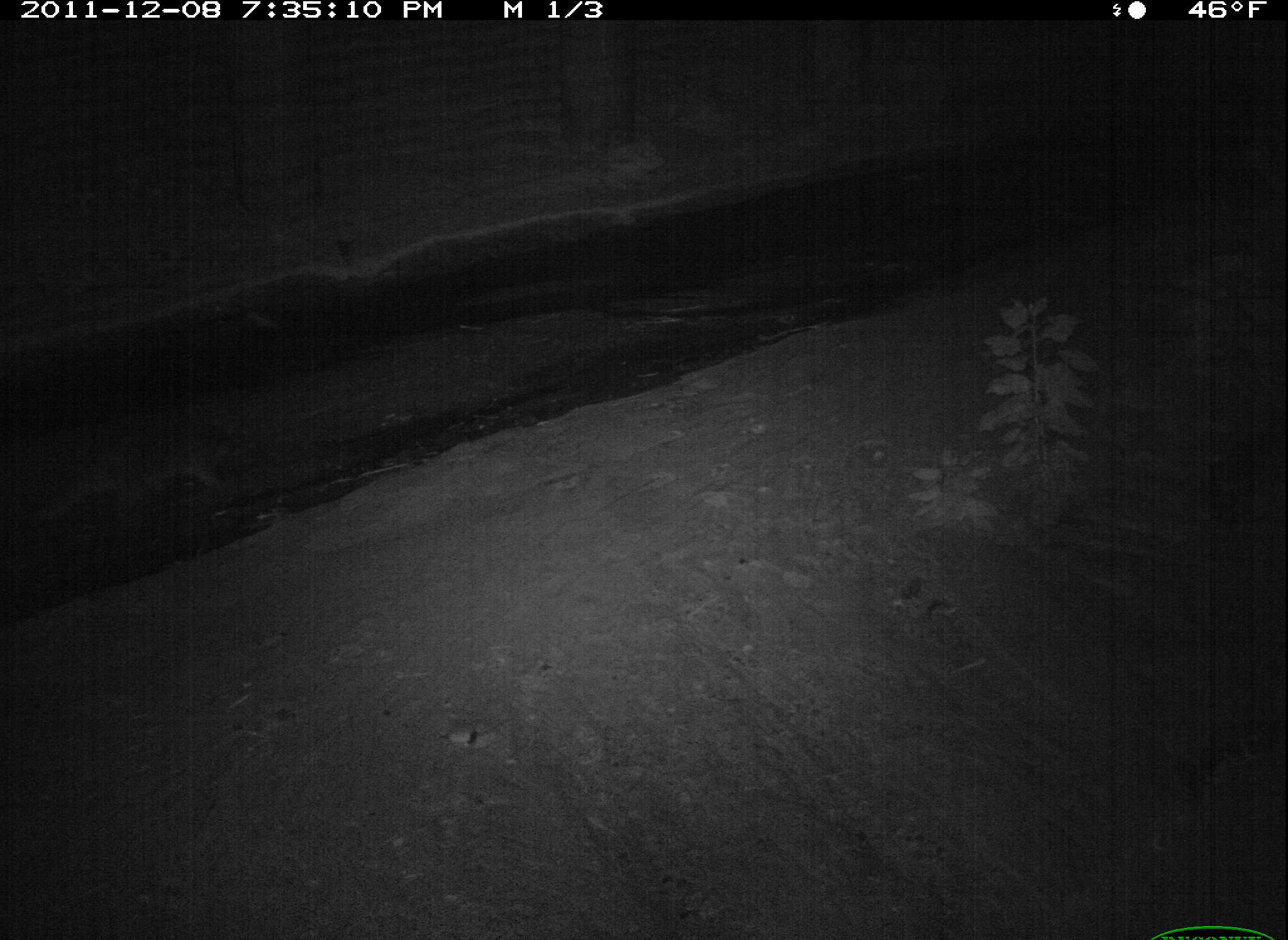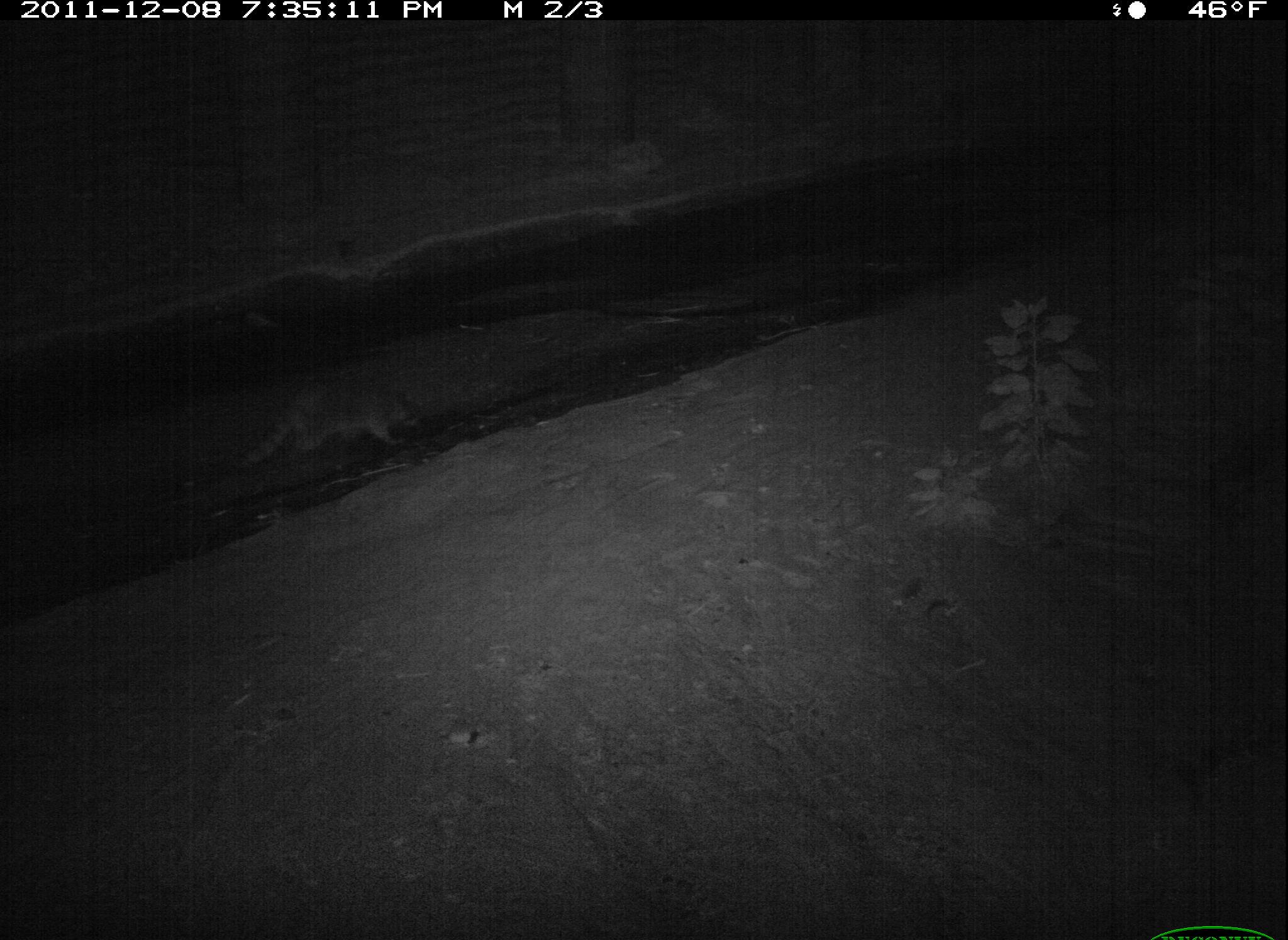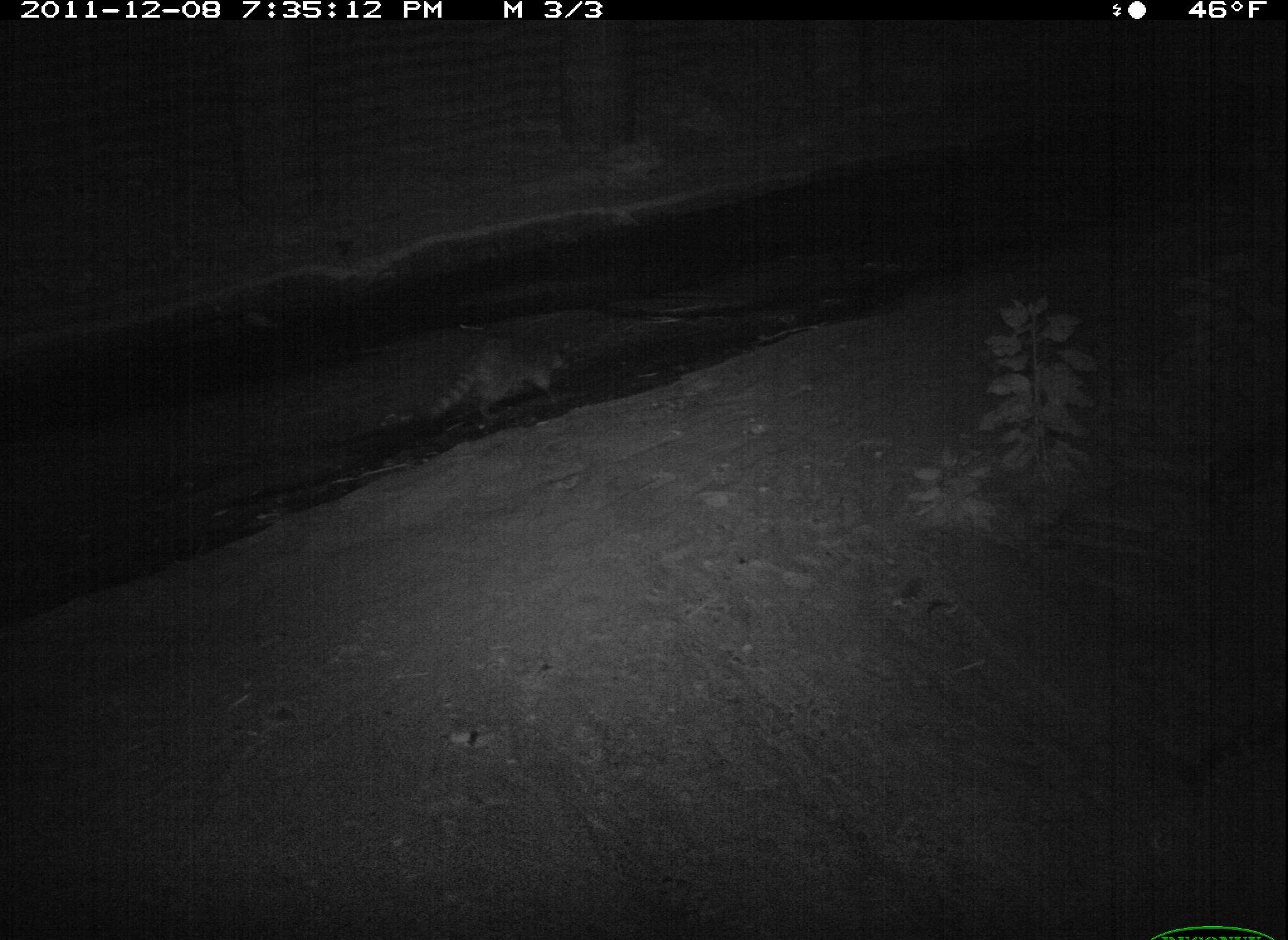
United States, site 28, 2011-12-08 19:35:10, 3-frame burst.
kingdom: Animalia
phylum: Chordata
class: Mammalia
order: Carnivora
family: Procyonidae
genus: Procyon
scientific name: Procyon lotor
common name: raccoon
Raccoon (Procyon lotor).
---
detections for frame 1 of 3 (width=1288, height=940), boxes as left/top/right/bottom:
raccoon: 21/401/251/530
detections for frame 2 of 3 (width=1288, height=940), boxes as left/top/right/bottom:
raccoon: 219/366/430/478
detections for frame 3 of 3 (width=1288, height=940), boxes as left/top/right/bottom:
raccoon: 419/316/576/438